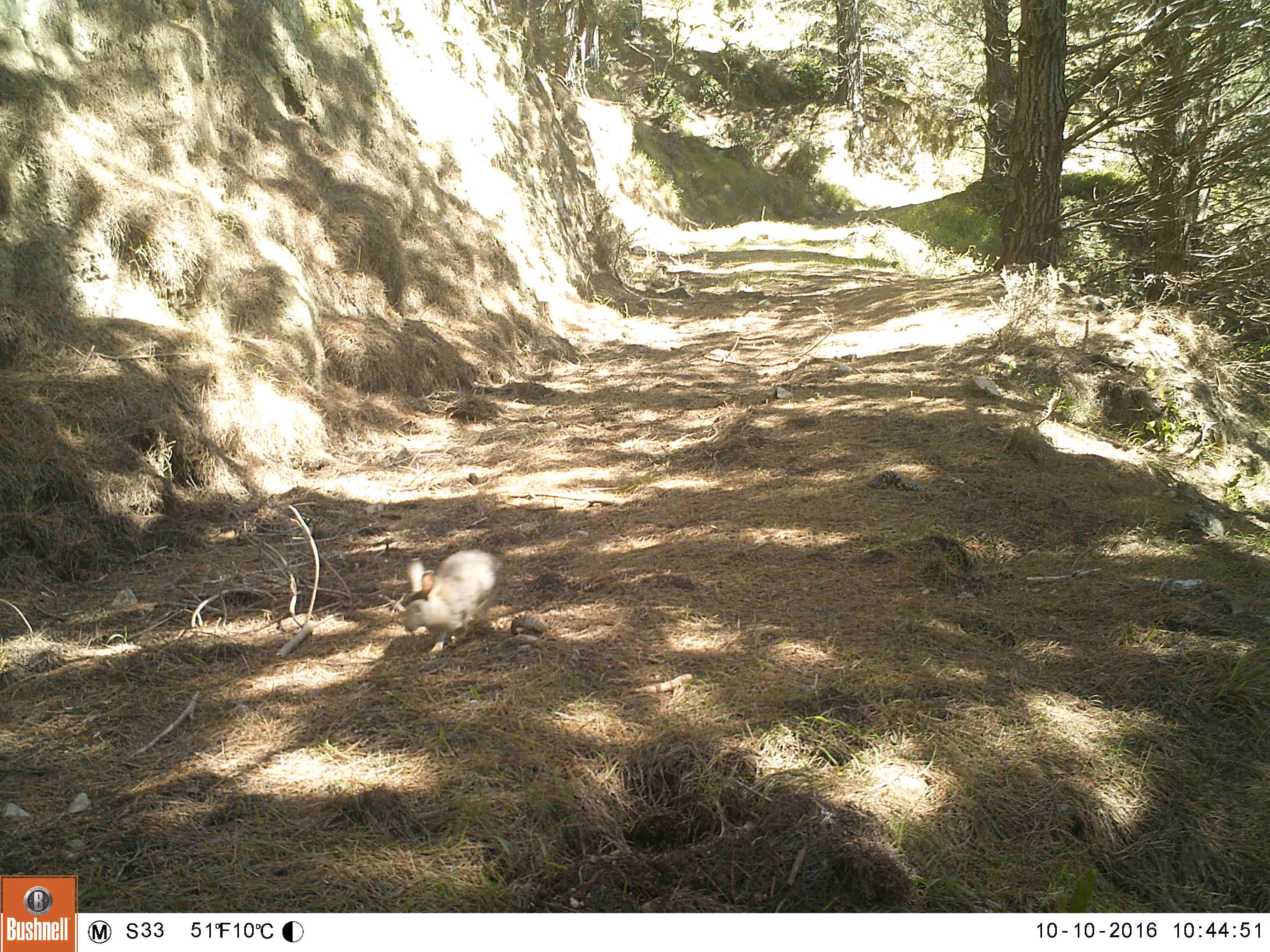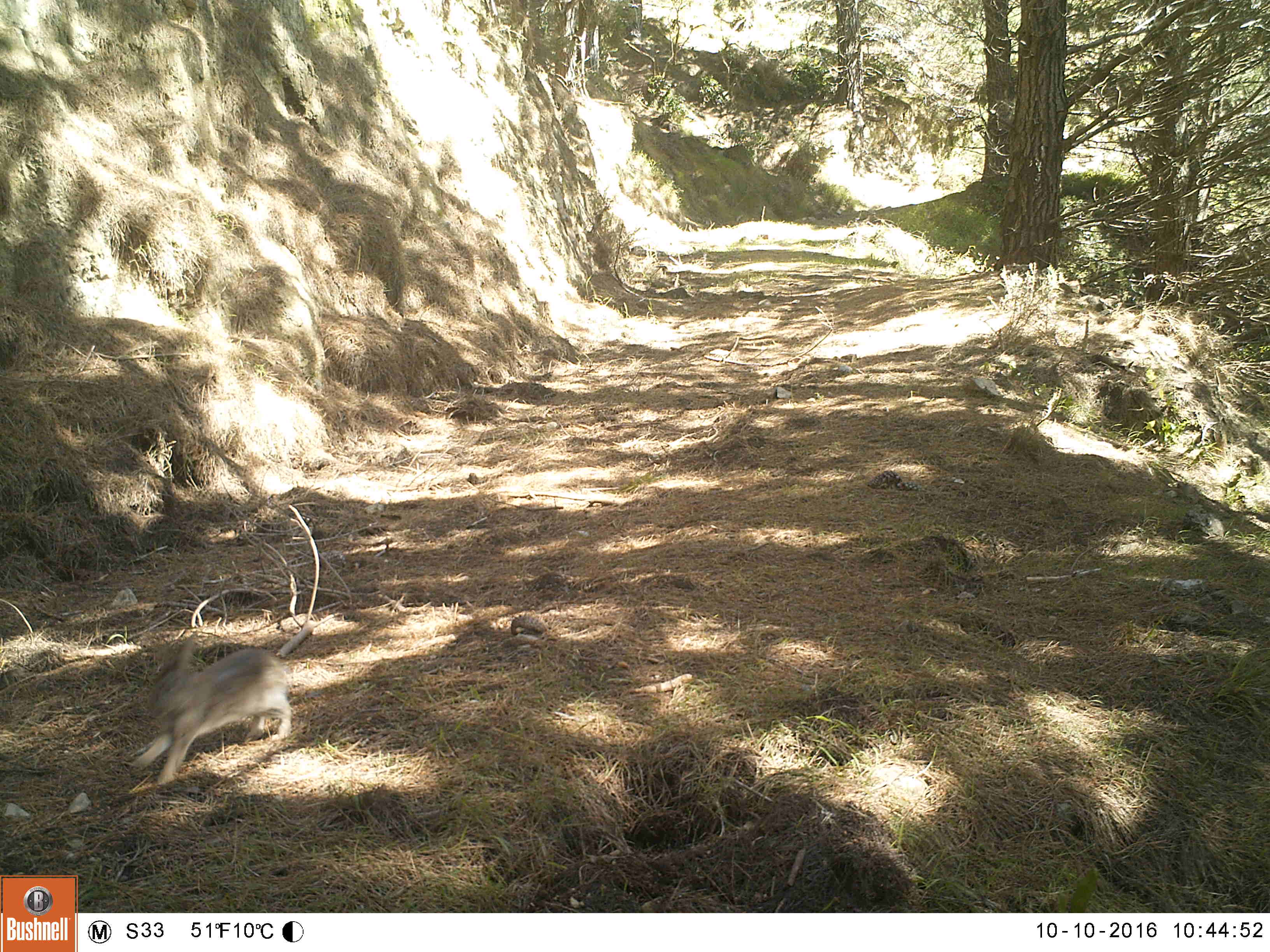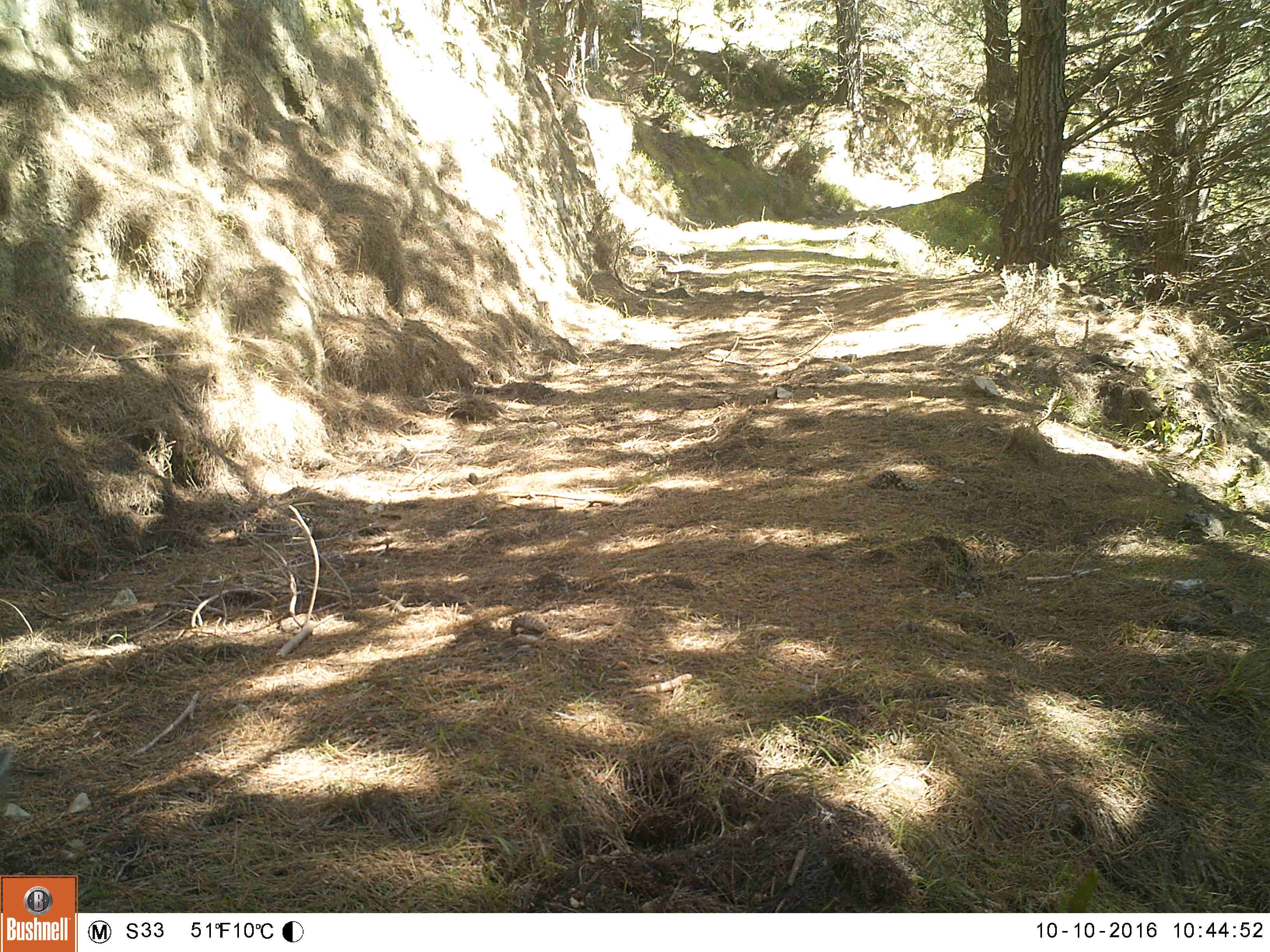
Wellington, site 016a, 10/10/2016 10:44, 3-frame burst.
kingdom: Animalia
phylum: Chordata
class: Mammalia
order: Lagomorpha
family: Leporidae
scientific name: Leporidae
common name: rabbit